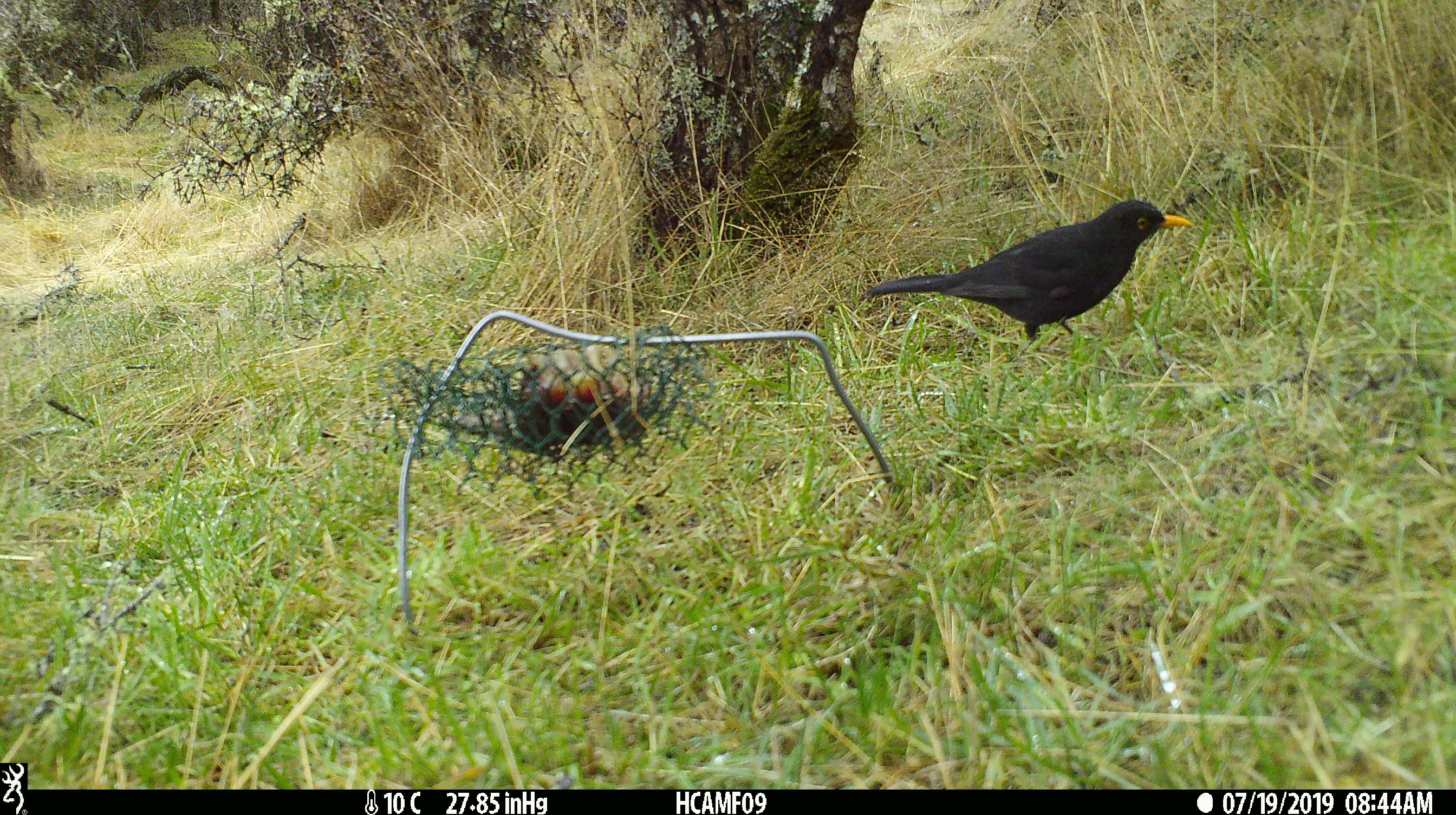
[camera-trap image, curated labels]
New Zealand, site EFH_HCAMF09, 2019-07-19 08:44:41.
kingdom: Animalia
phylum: Chordata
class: Aves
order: Passeriformes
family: Turdidae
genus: Turdus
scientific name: Turdus merula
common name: eurasian blackbird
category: blackbird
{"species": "blackbird (eurasian blackbird) (Turdus merula)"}